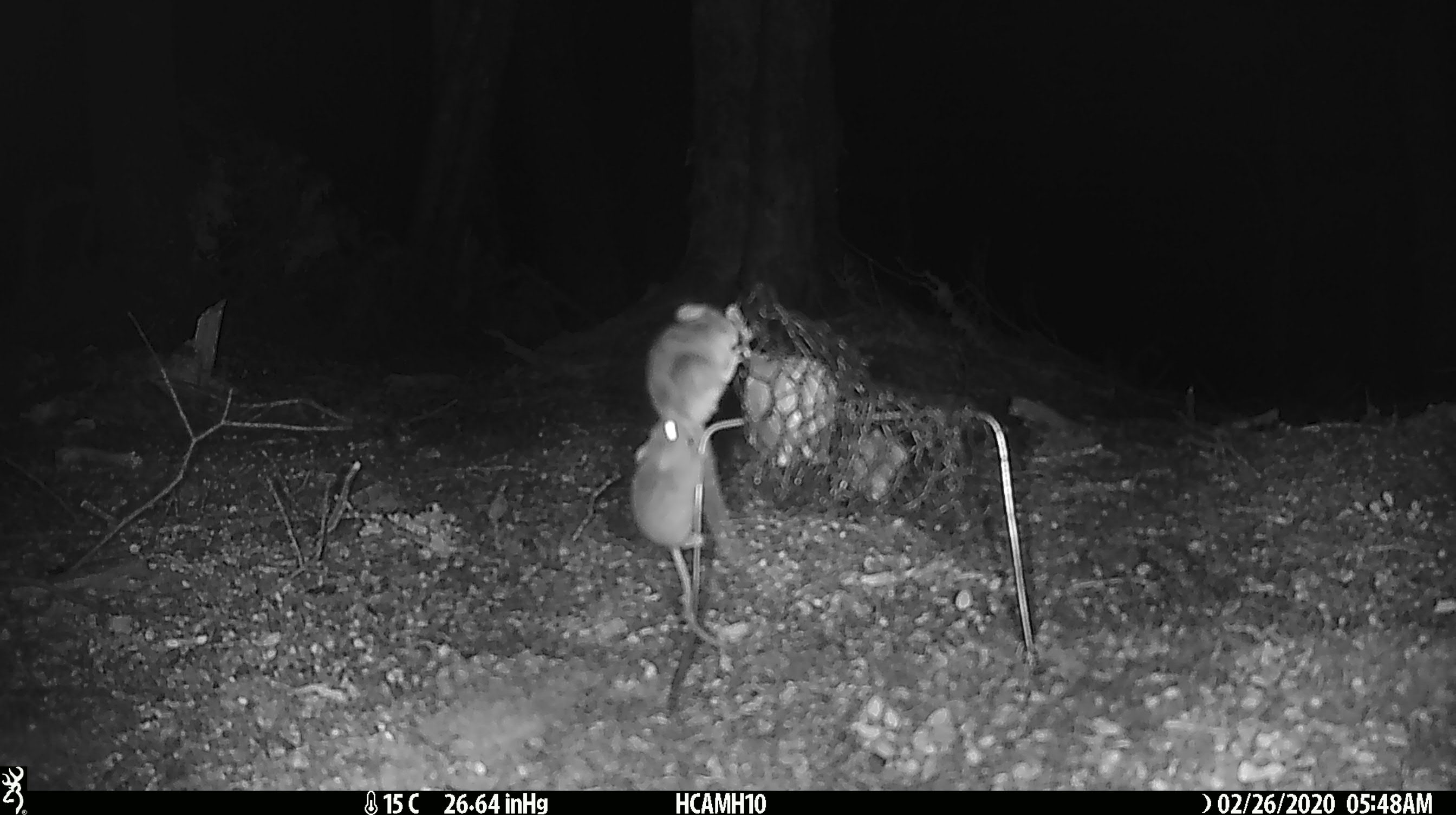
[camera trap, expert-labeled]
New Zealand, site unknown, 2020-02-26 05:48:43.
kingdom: Animalia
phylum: Chordata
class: Mammalia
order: Rodentia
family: Muridae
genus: Mus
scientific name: Mus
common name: mouse